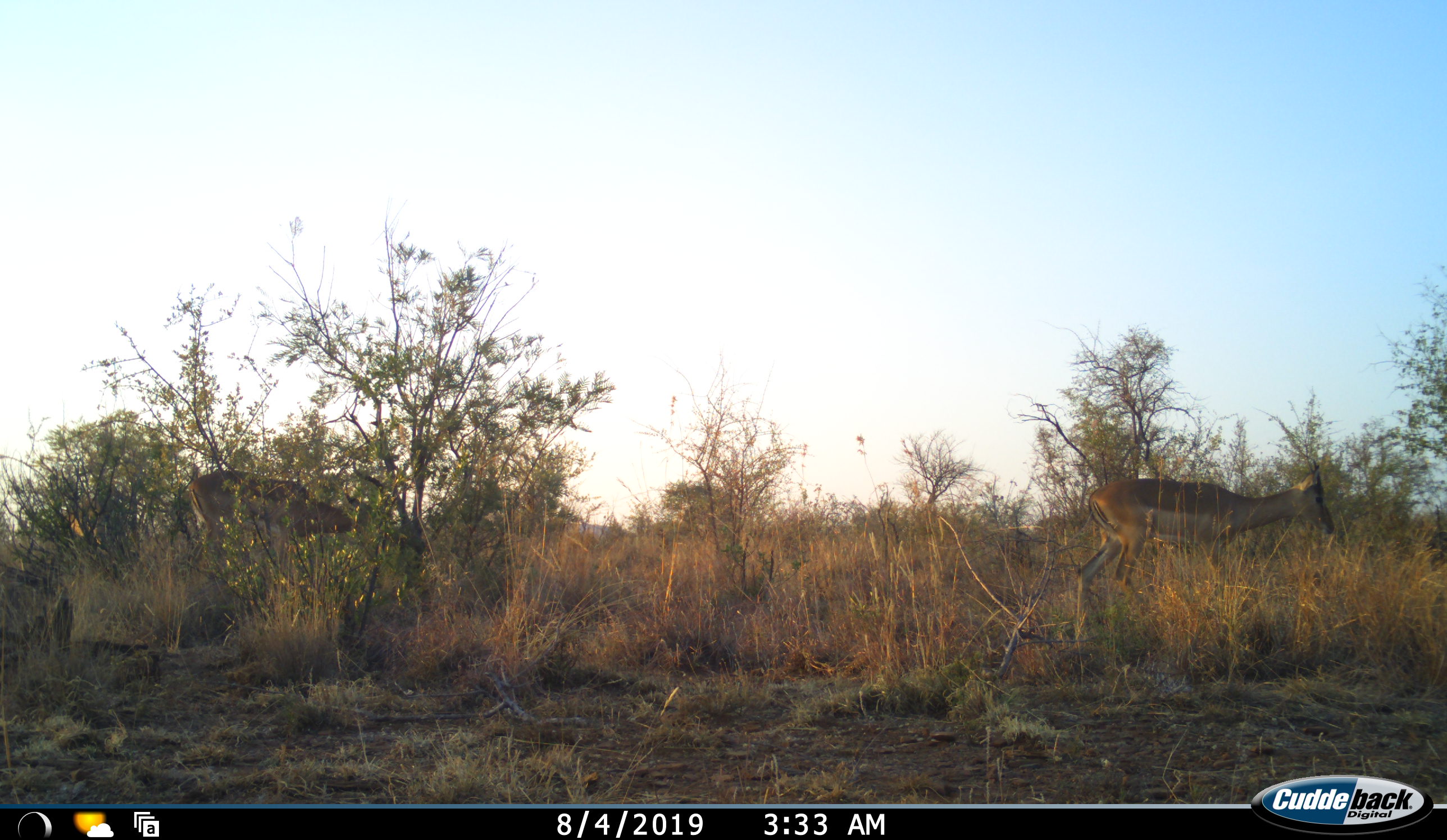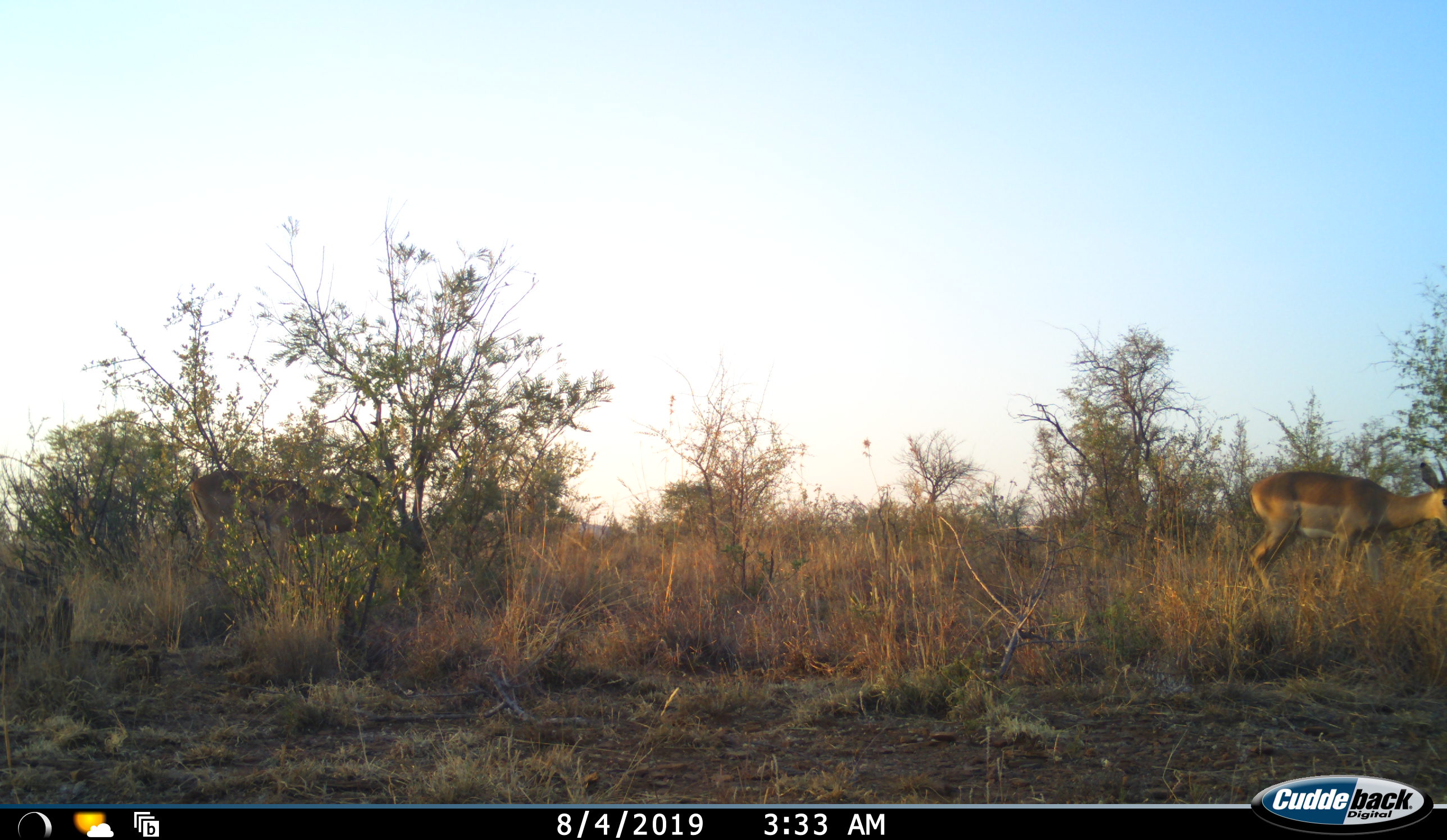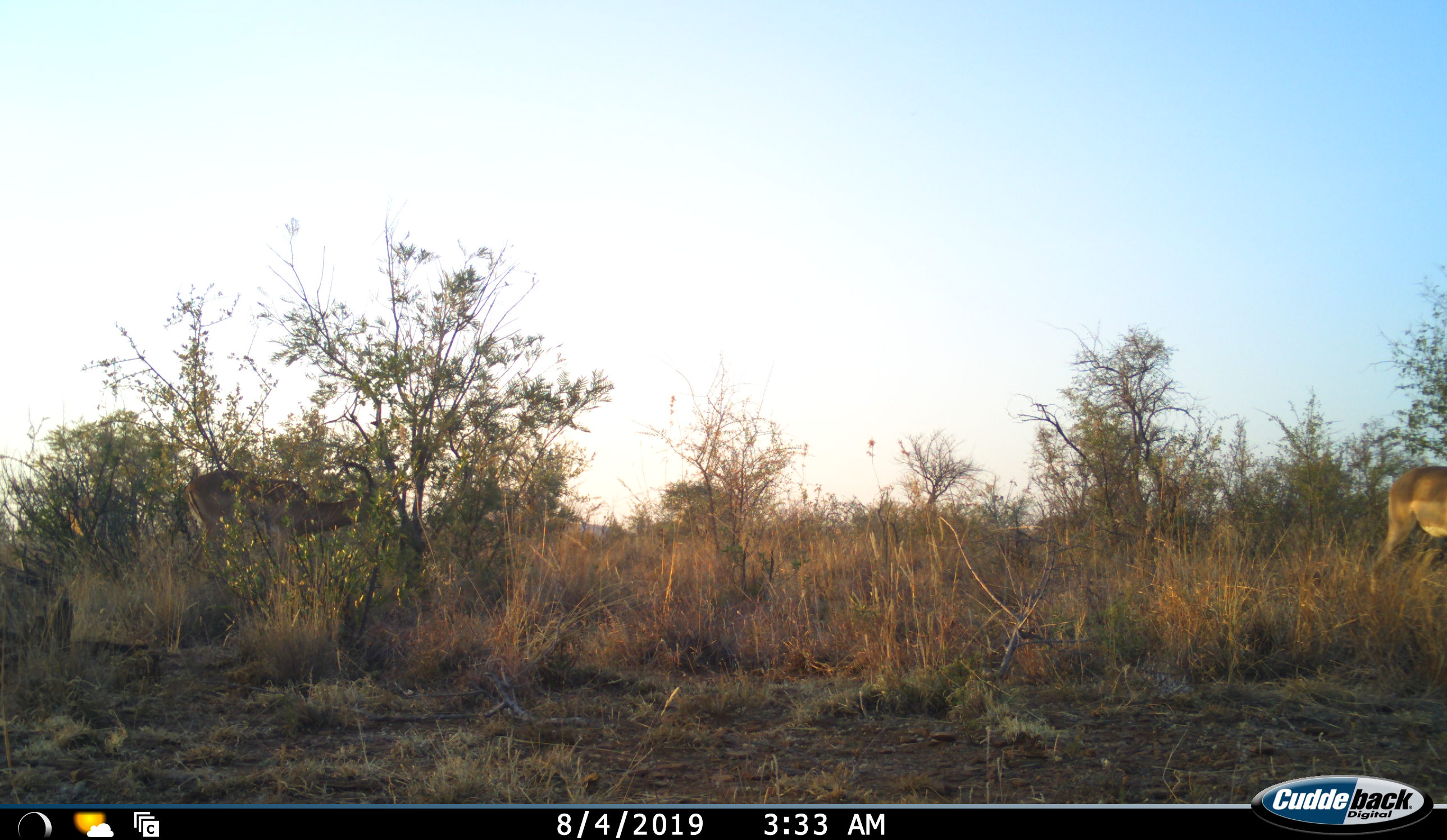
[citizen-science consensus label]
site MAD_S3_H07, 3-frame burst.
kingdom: Animalia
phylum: Chordata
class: Mammalia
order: Artiodactyla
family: Bovidae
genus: Aepyceros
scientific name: Aepyceros melampus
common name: impala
Impala (Aepyceros melampus), count 2. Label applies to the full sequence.